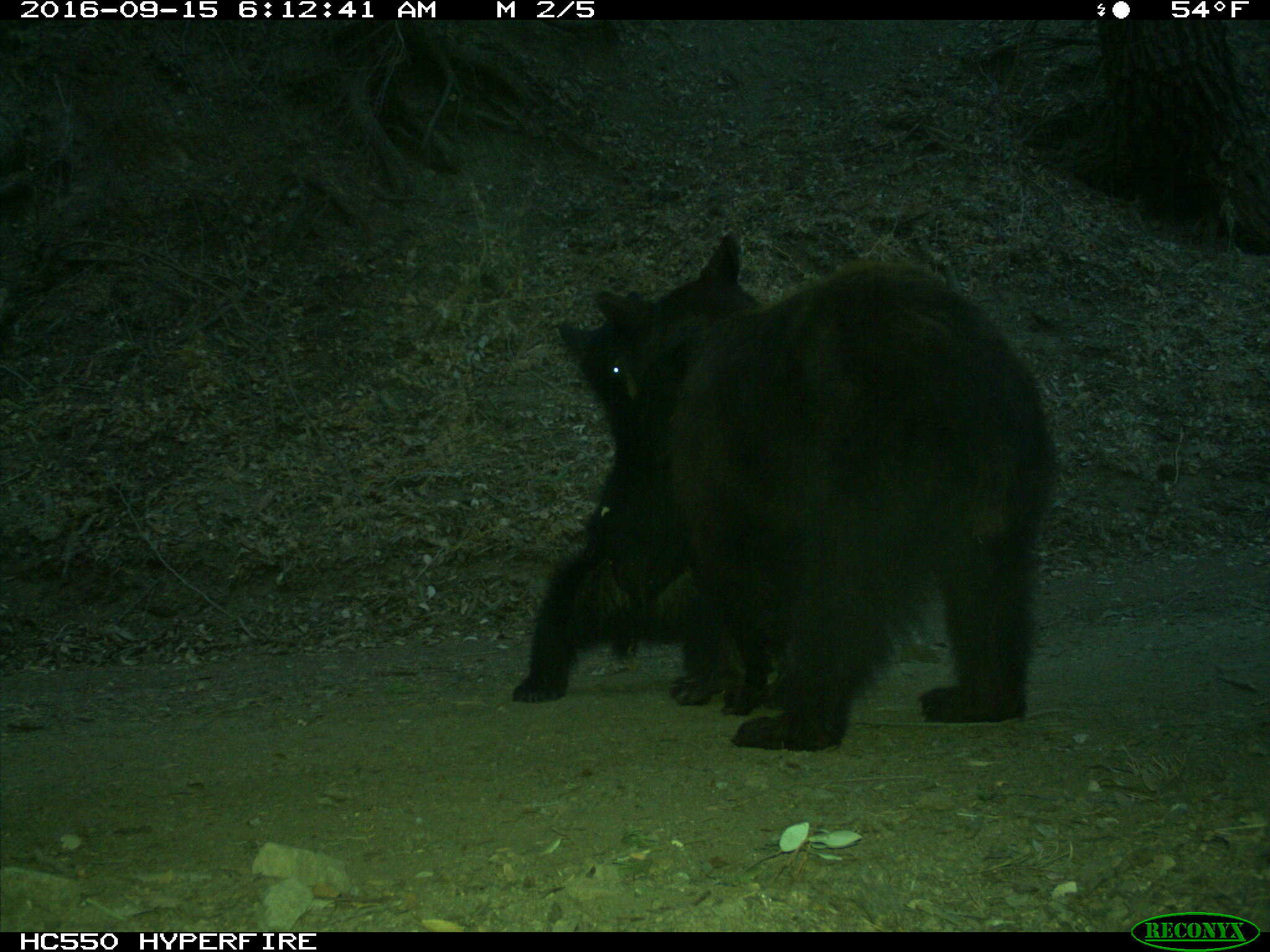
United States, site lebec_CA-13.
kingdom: Animalia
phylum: Chordata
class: Mammalia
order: Carnivora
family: Ursidae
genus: Ursus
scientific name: Ursus americanus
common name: american black bear